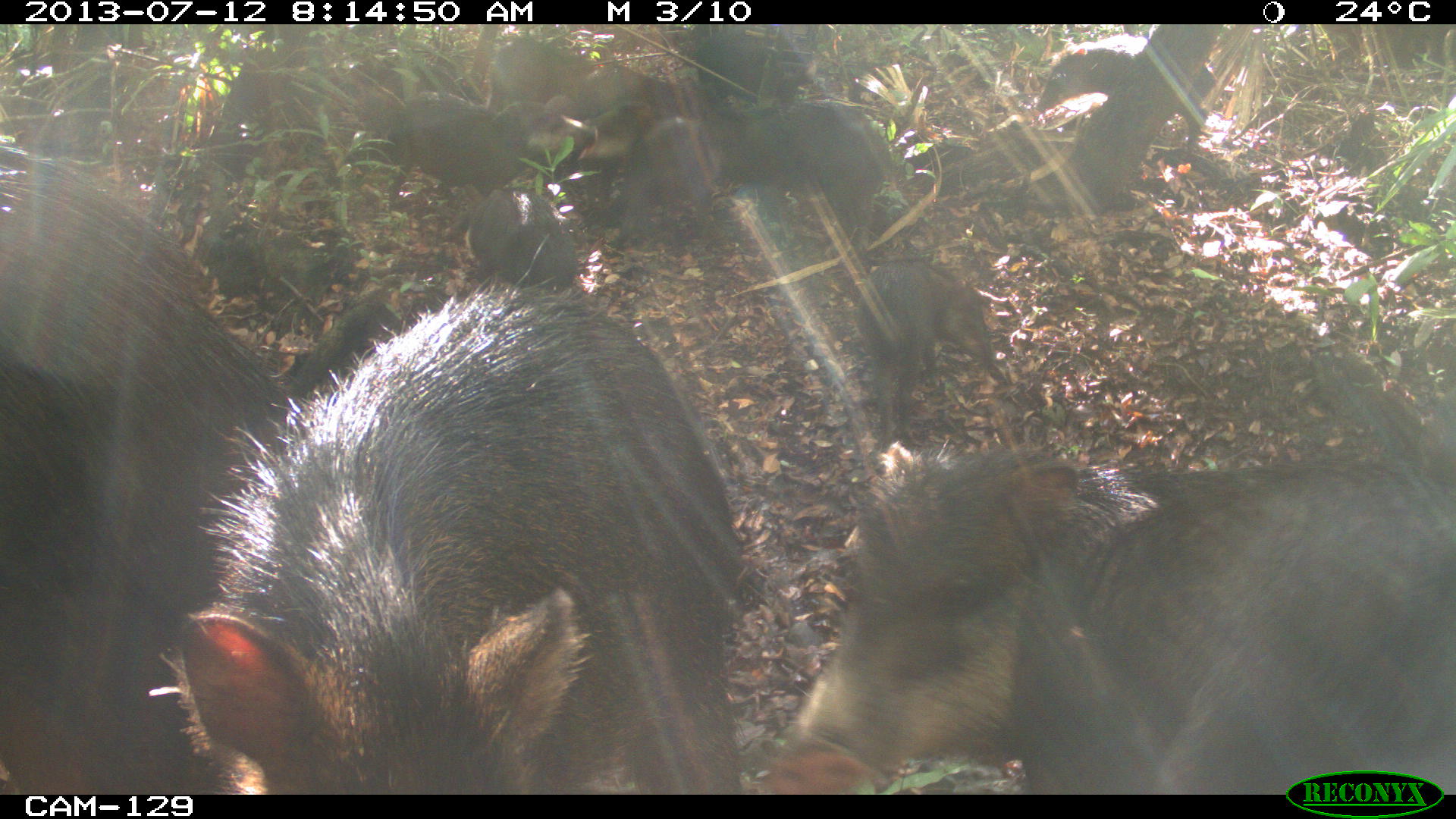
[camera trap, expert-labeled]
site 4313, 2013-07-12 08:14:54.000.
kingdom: Animalia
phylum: Chordata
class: Mammalia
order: Artiodactyla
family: Tayassuidae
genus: Tayassu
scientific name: Tayassu pecari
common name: white-lipped peccary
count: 20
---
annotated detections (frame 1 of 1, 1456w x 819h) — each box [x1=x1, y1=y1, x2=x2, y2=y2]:
tayassu pecari: [x1=150, y1=267, x2=772, y2=794]; [x1=746, y1=440, x2=1456, y2=794]; [x1=170, y1=318, x2=305, y2=597]; [x1=706, y1=101, x2=888, y2=252]; [x1=852, y1=256, x2=998, y2=439]; [x1=386, y1=88, x2=598, y2=206]; [x1=1033, y1=33, x2=1219, y2=144]; [x1=579, y1=95, x2=712, y2=244]; [x1=445, y1=180, x2=580, y2=290]; [x1=659, y1=24, x2=809, y2=100]; [x1=543, y1=59, x2=682, y2=124]; [x1=483, y1=37, x2=595, y2=111]